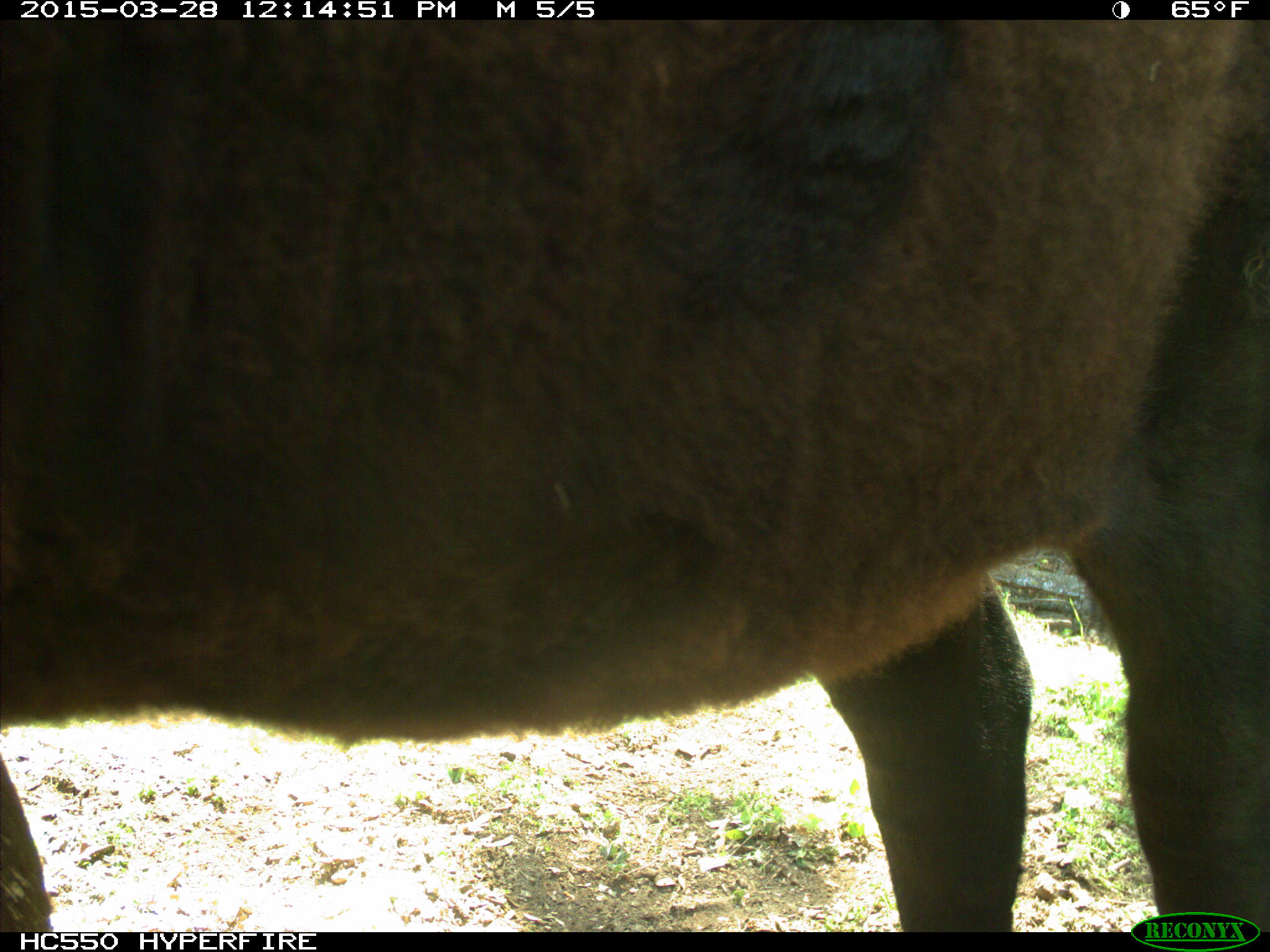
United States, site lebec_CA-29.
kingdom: Animalia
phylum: Chordata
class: Mammalia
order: Artiodactyla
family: Bovidae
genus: Bos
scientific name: Bos taurus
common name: domestic cow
Bos taurus (domestic cow).